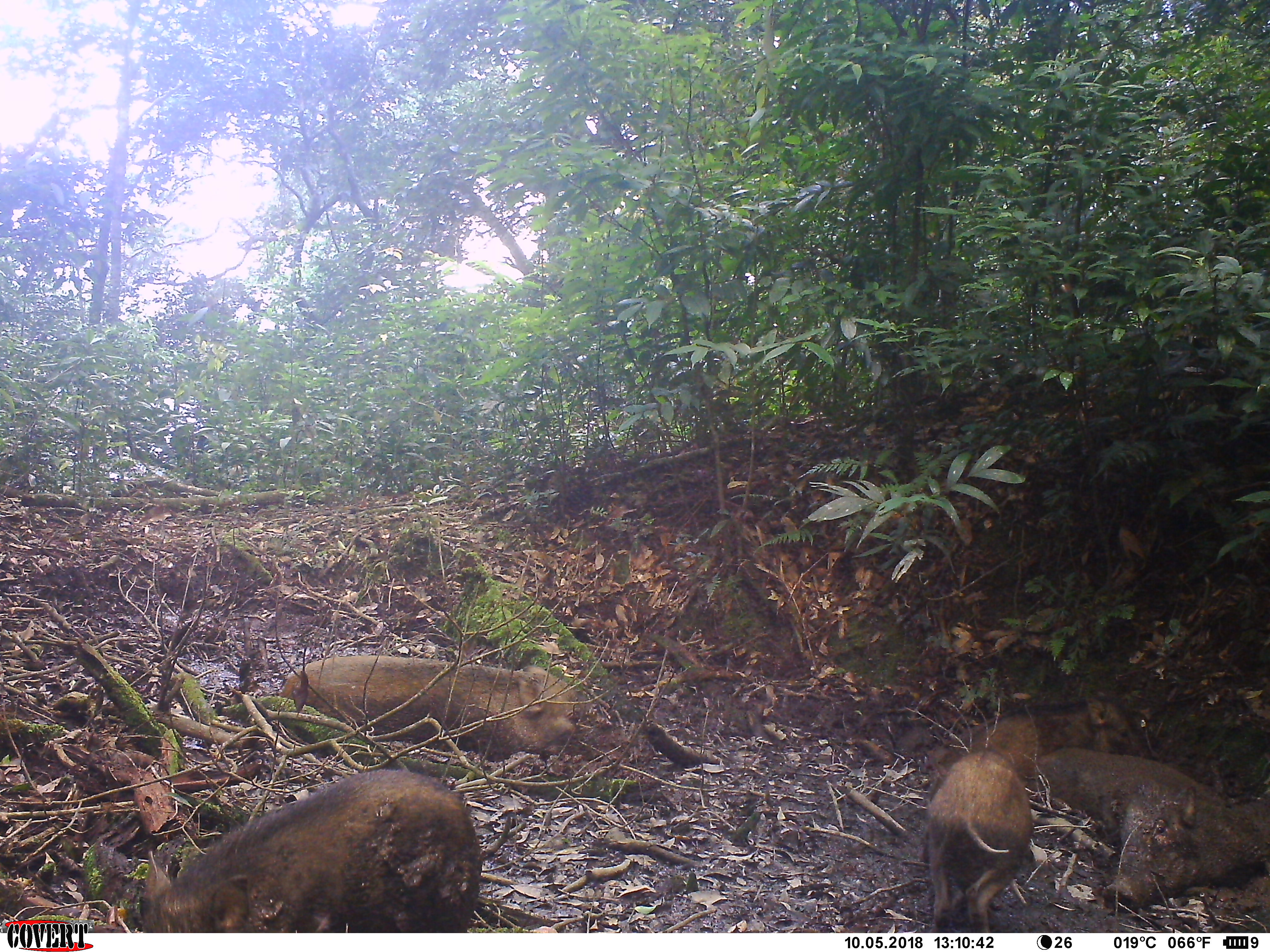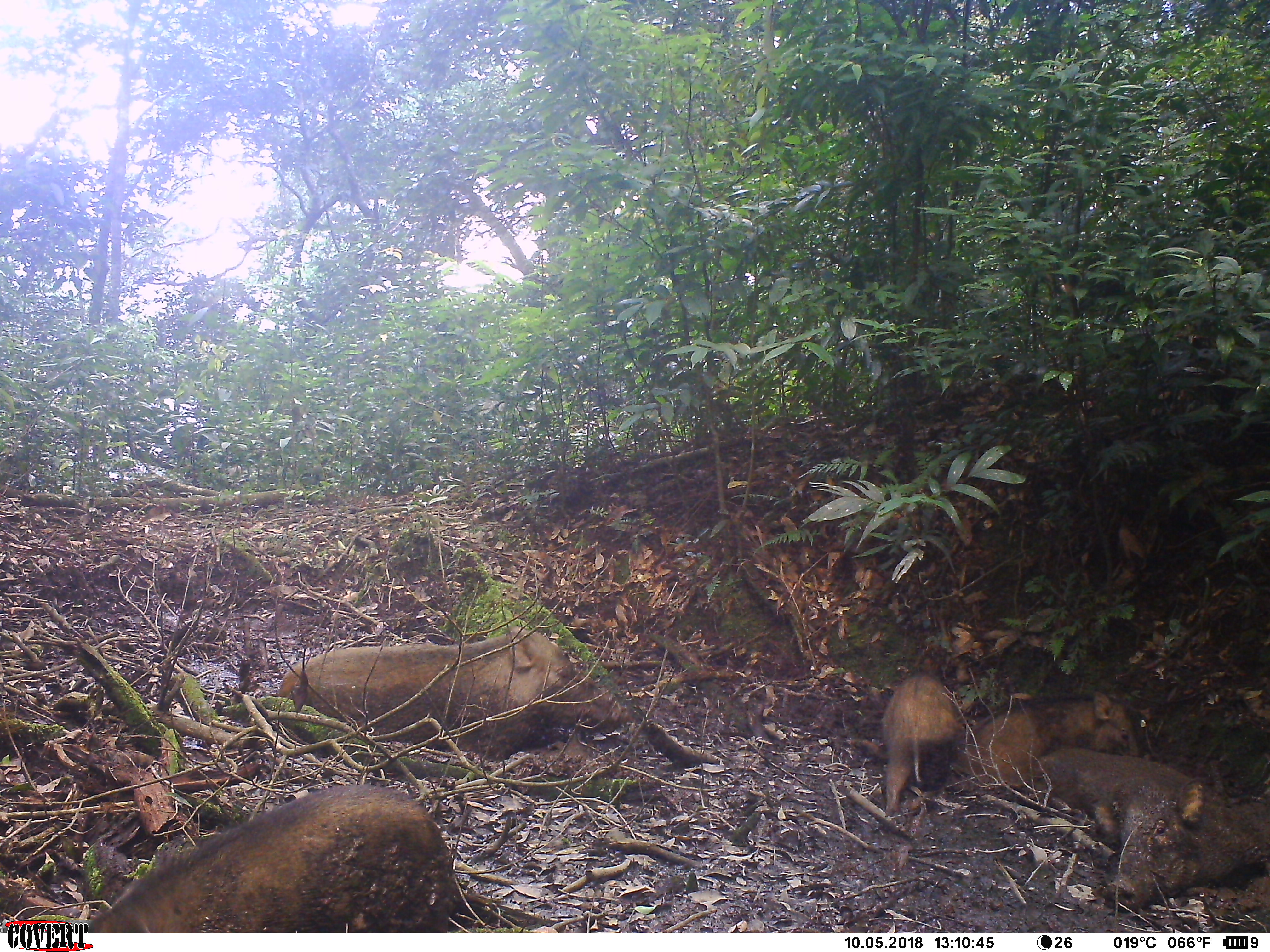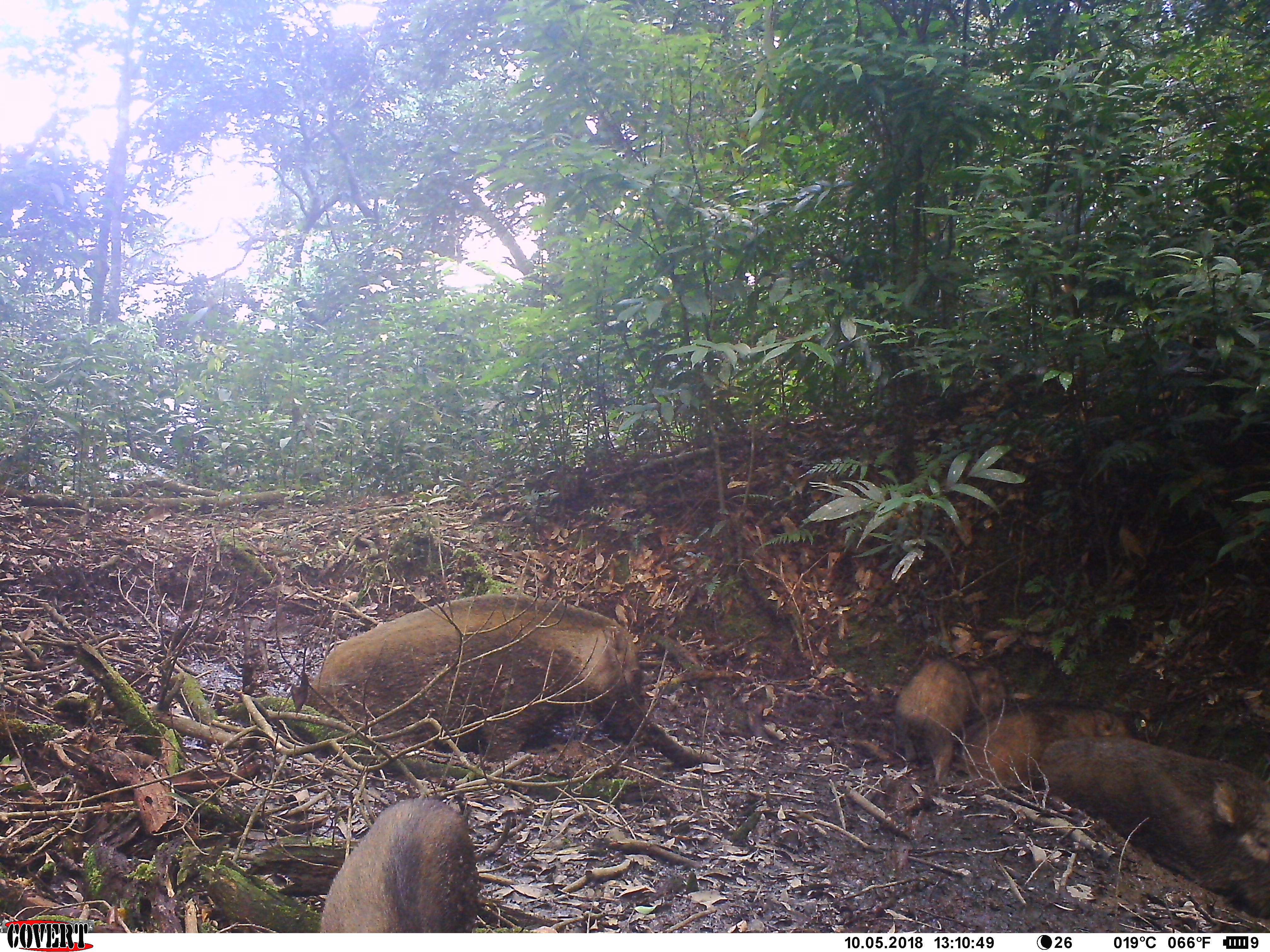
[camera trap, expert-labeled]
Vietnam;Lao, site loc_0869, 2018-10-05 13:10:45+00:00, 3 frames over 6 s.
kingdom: Animalia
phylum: Chordata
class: Mammalia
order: Artiodactyla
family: Suidae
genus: Sus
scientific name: Sus scrofa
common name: eurasian wild pig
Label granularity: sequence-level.